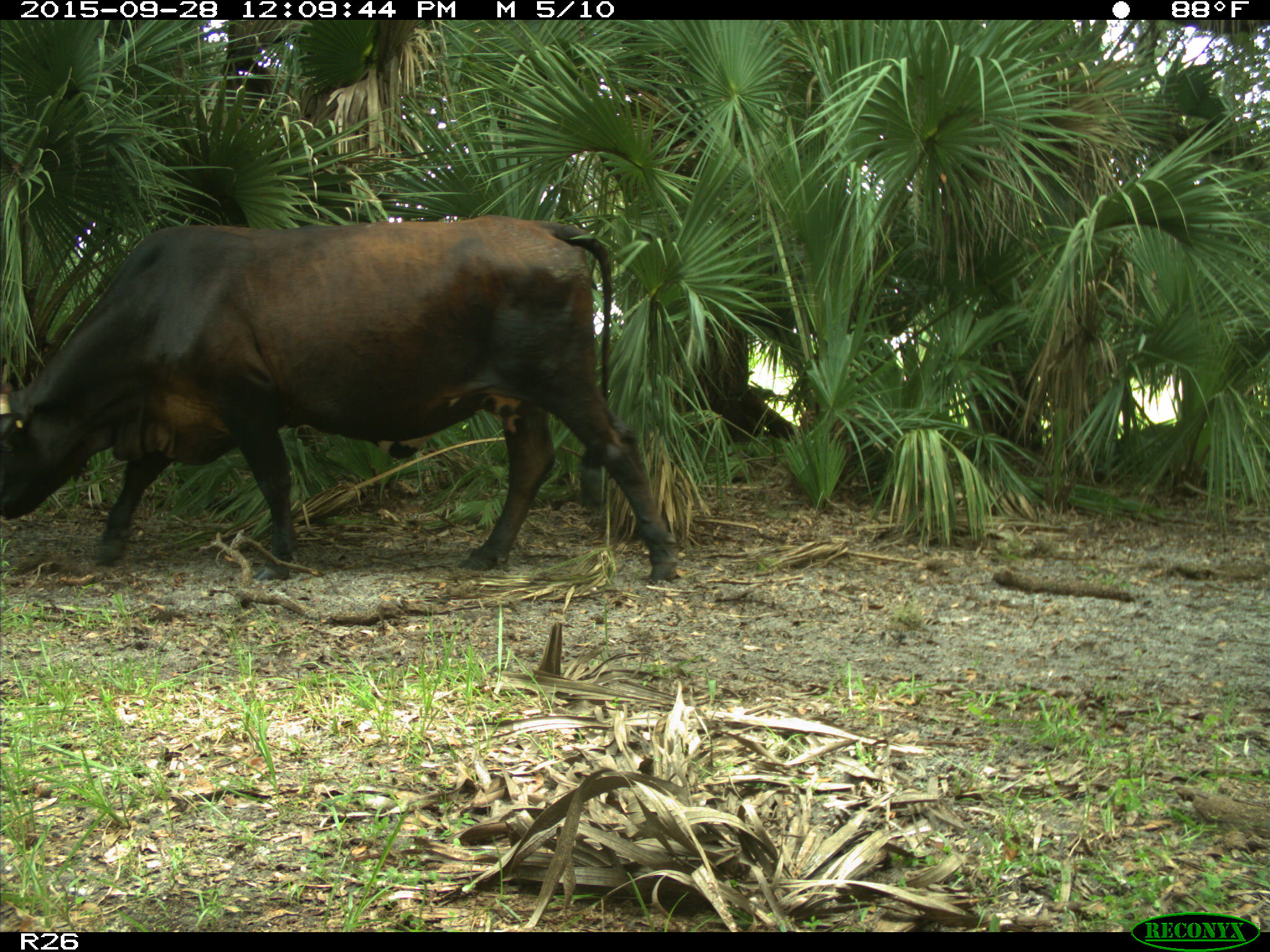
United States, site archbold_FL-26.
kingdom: Animalia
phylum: Chordata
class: Mammalia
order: Artiodactyla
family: Bovidae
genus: Bos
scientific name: Bos taurus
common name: domestic cow